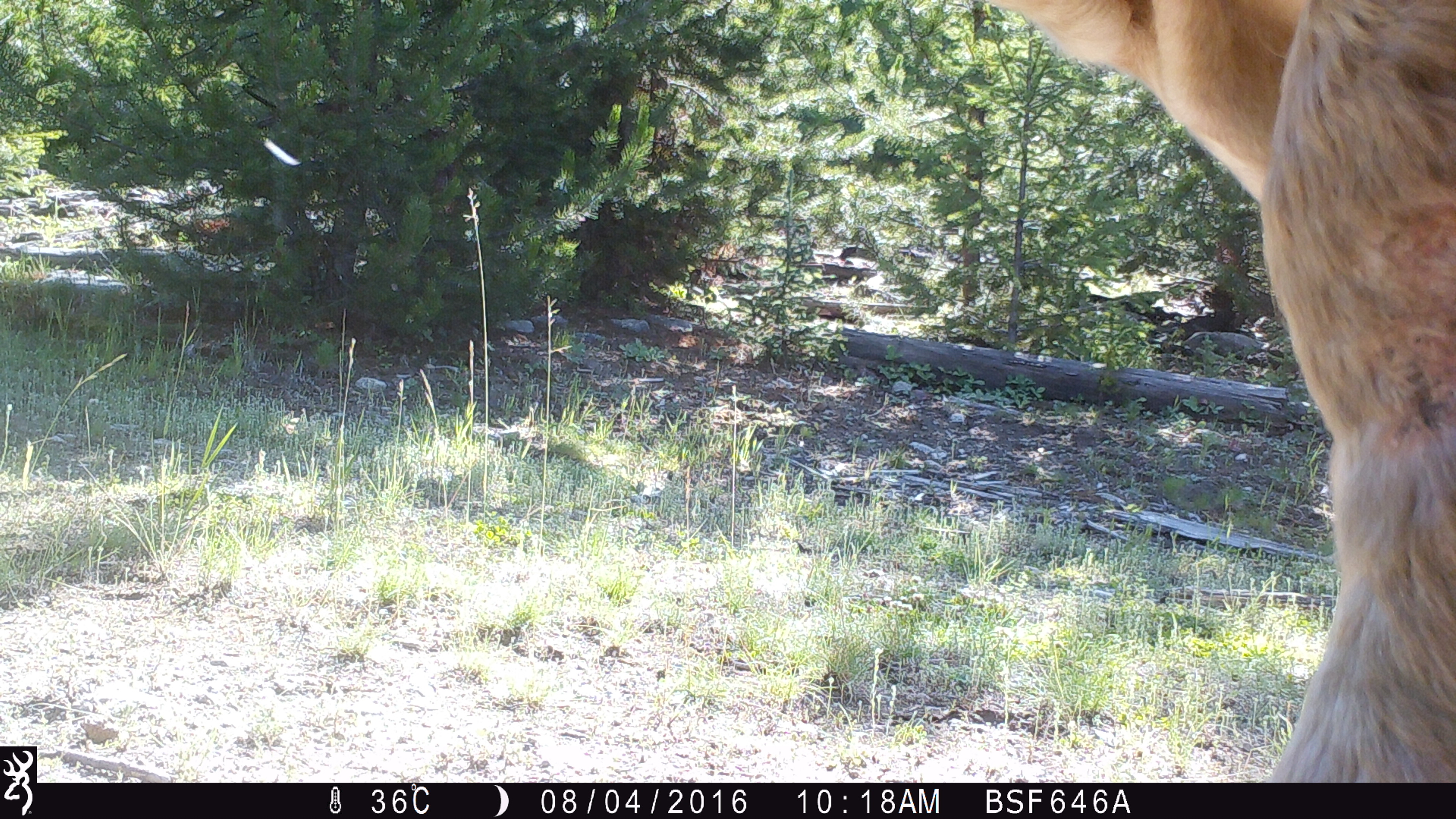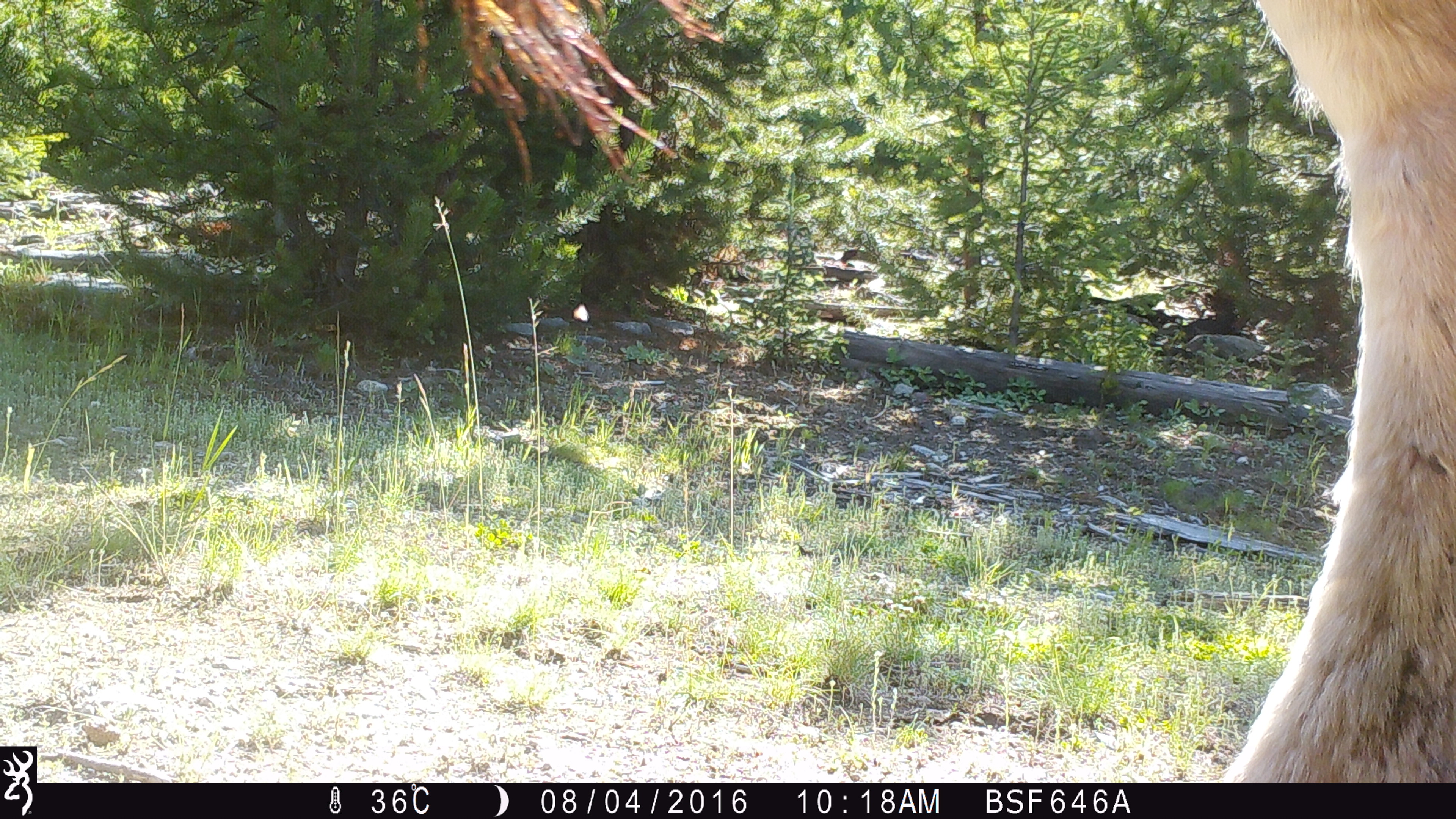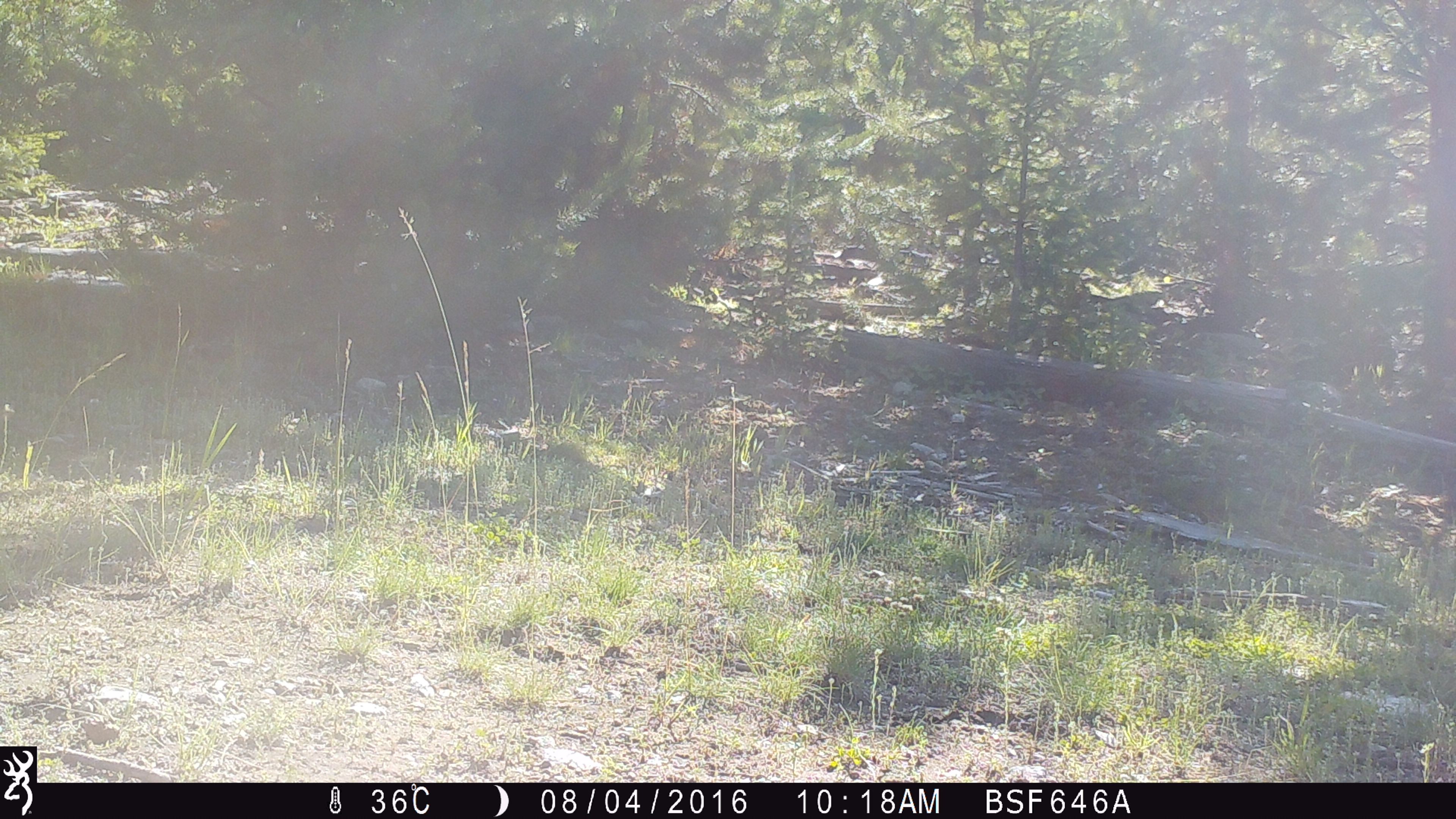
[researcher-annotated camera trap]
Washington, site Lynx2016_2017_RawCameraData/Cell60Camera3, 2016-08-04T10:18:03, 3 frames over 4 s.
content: unidentified animal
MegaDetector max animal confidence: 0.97